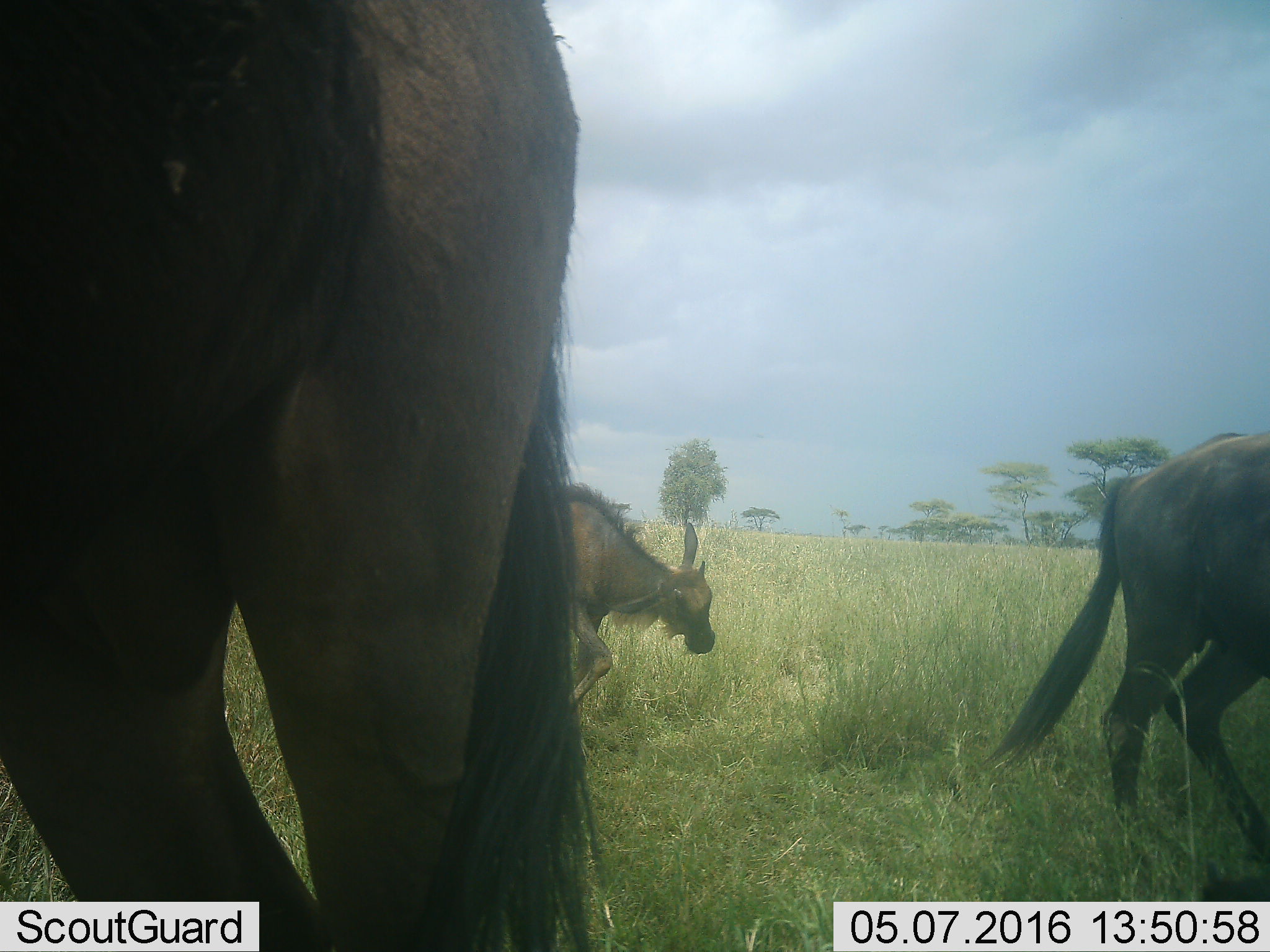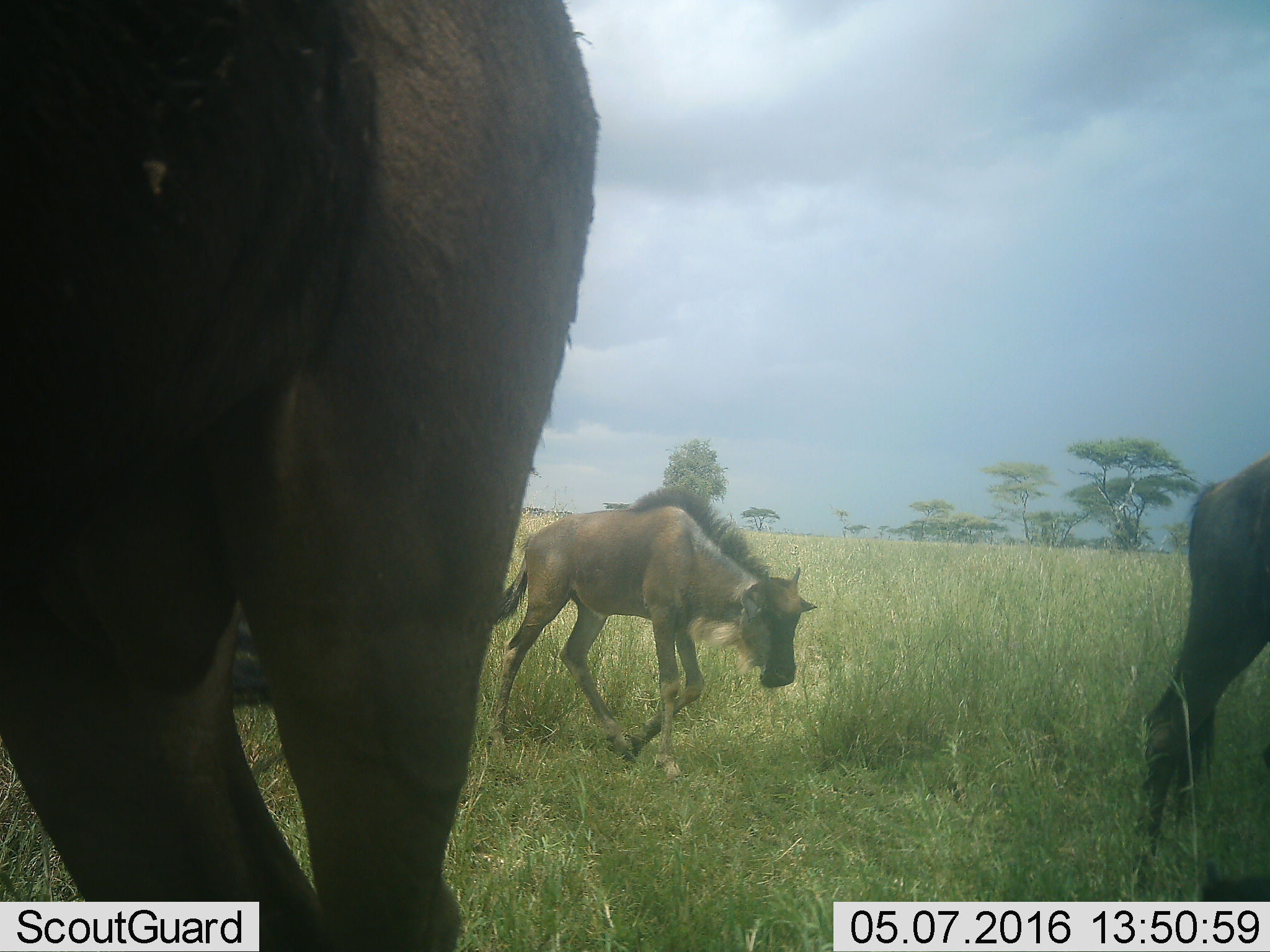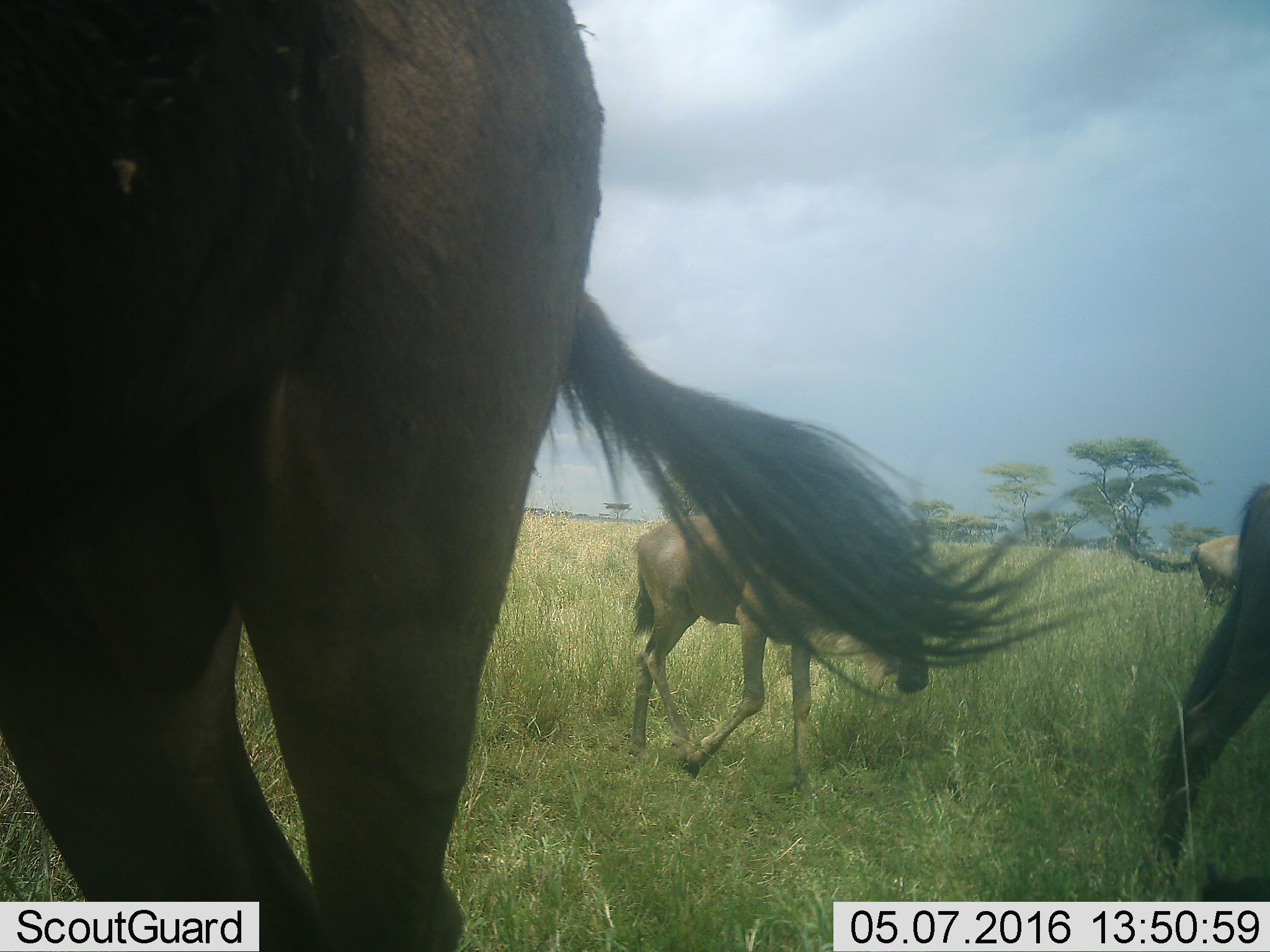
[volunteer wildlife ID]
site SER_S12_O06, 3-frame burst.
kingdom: Animalia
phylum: Chordata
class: Mammalia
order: Artiodactyla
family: Bovidae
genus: Connochaetes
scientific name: Connochaetes taurinus taurinus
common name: blue wildebeest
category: wildebeestblue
Wildebeestblue (blue wildebeest) (Connochaetes taurinus taurinus), count 3. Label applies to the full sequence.